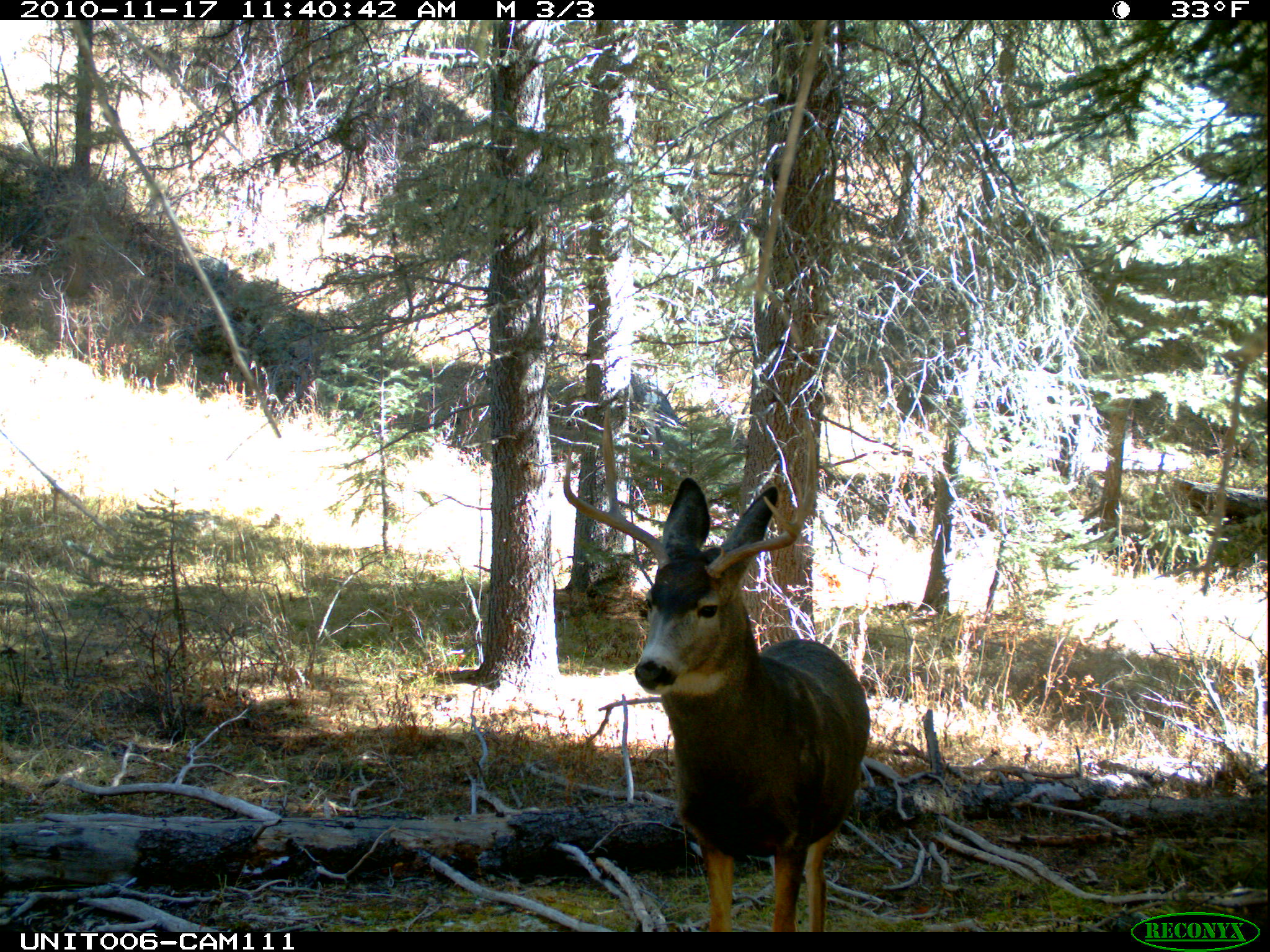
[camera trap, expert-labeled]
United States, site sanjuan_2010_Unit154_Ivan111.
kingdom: Animalia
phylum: Chordata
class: Mammalia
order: Artiodactyla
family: Cervidae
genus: Odocoileus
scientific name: Odocoileus hemionus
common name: mule deer